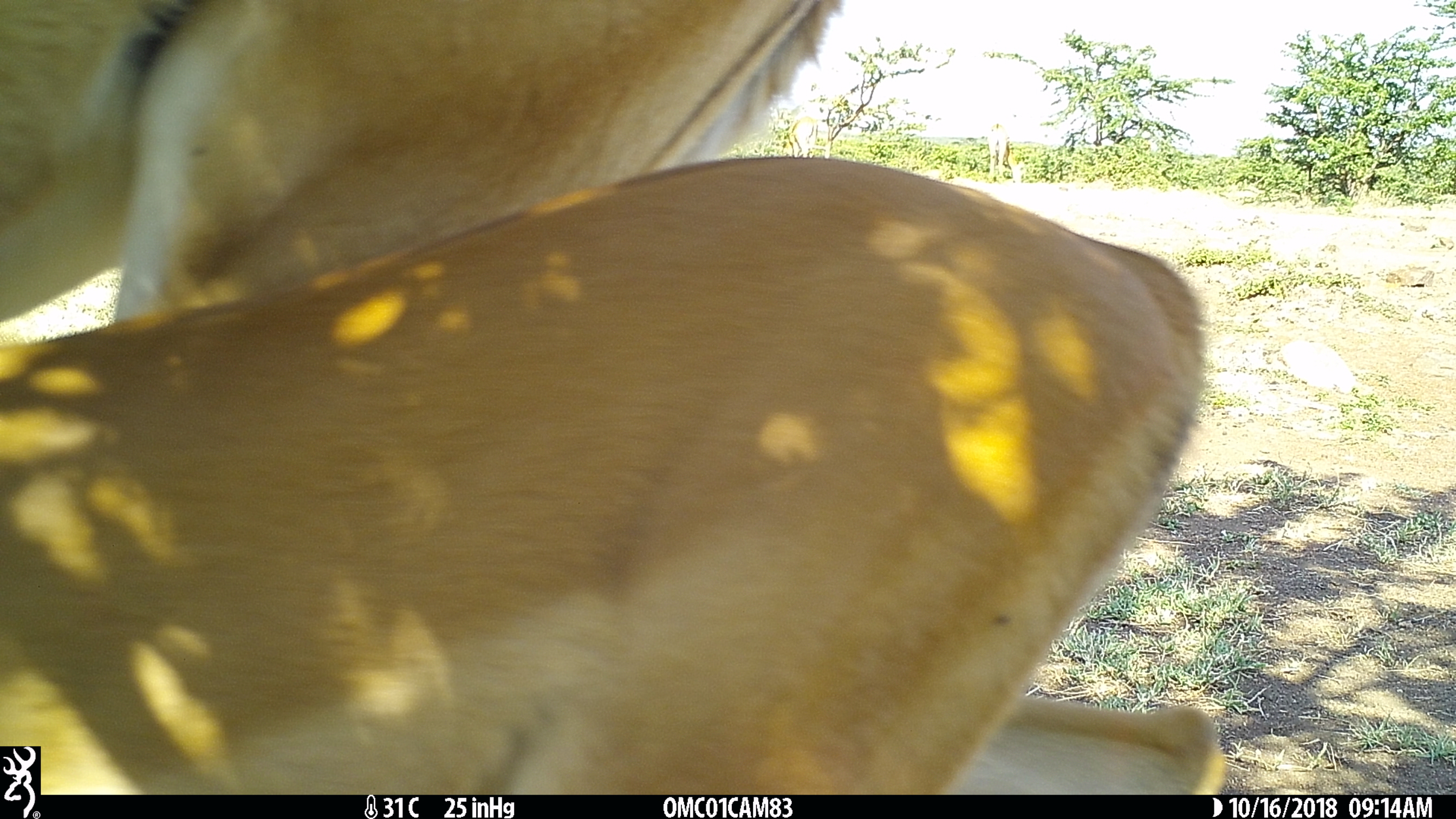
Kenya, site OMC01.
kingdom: Animalia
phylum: Chordata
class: Mammalia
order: Artiodactyla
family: Bovidae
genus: Aepyceros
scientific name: Aepyceros melampus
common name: impala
Impala (Aepyceros melampus).